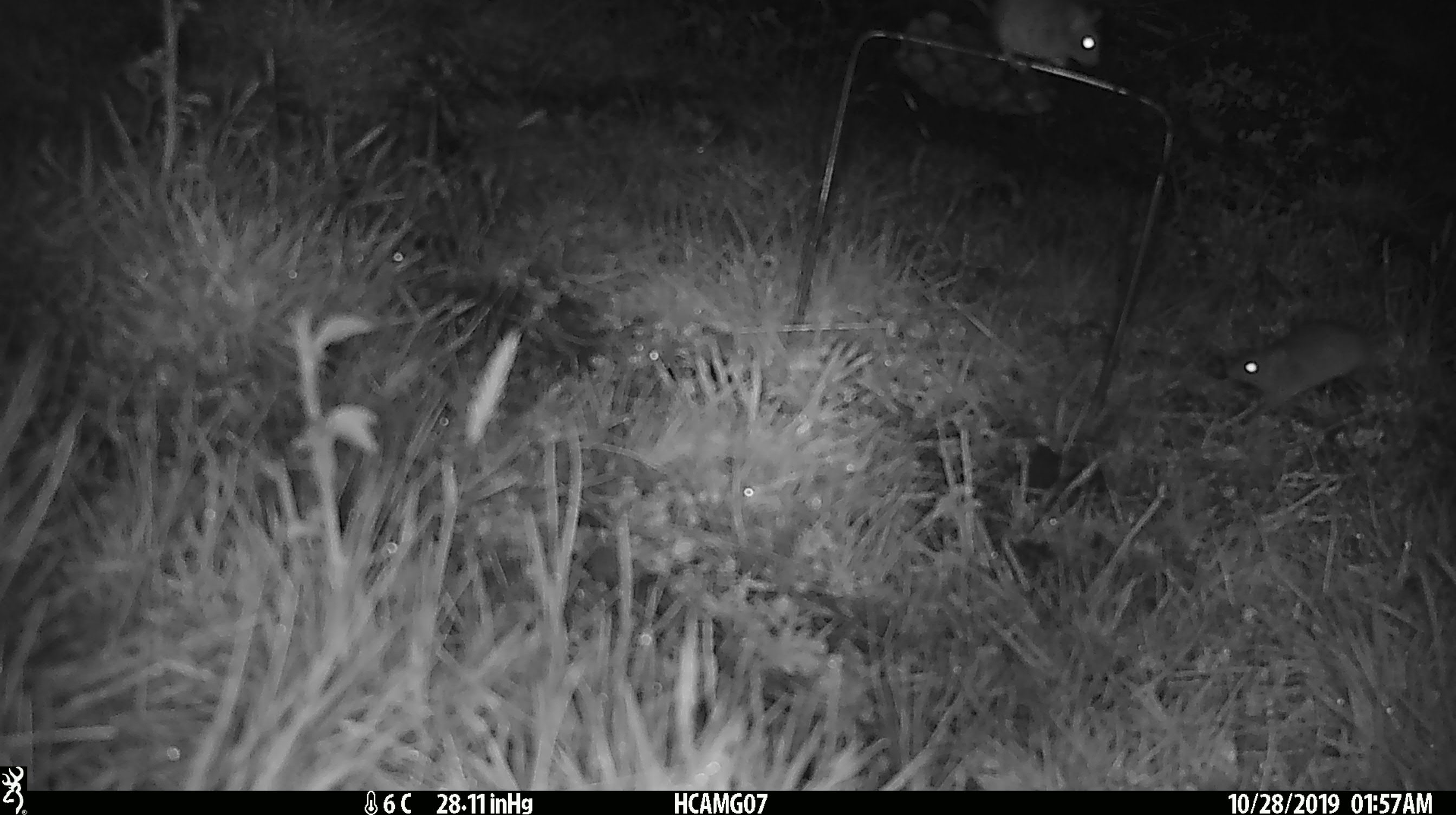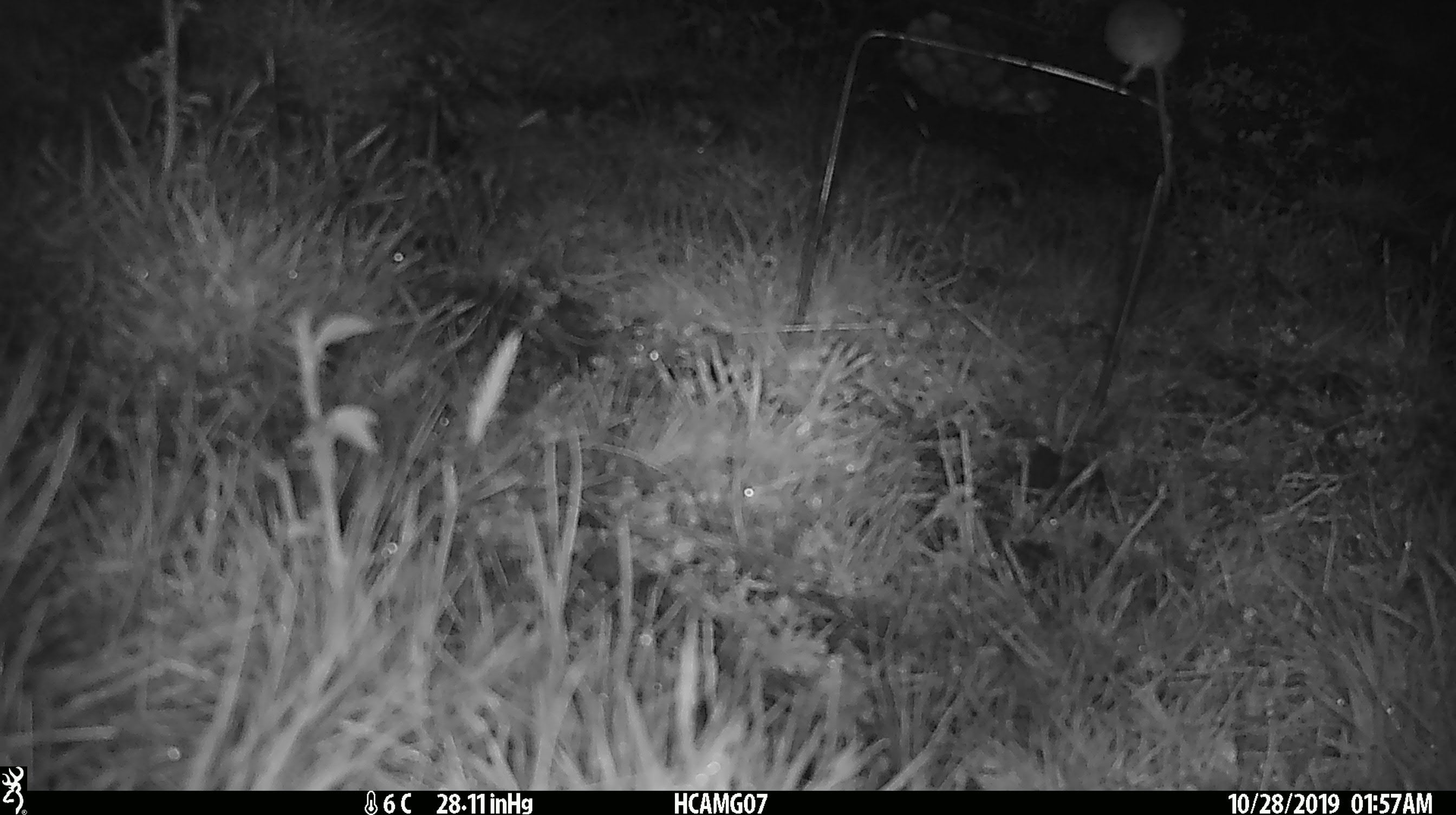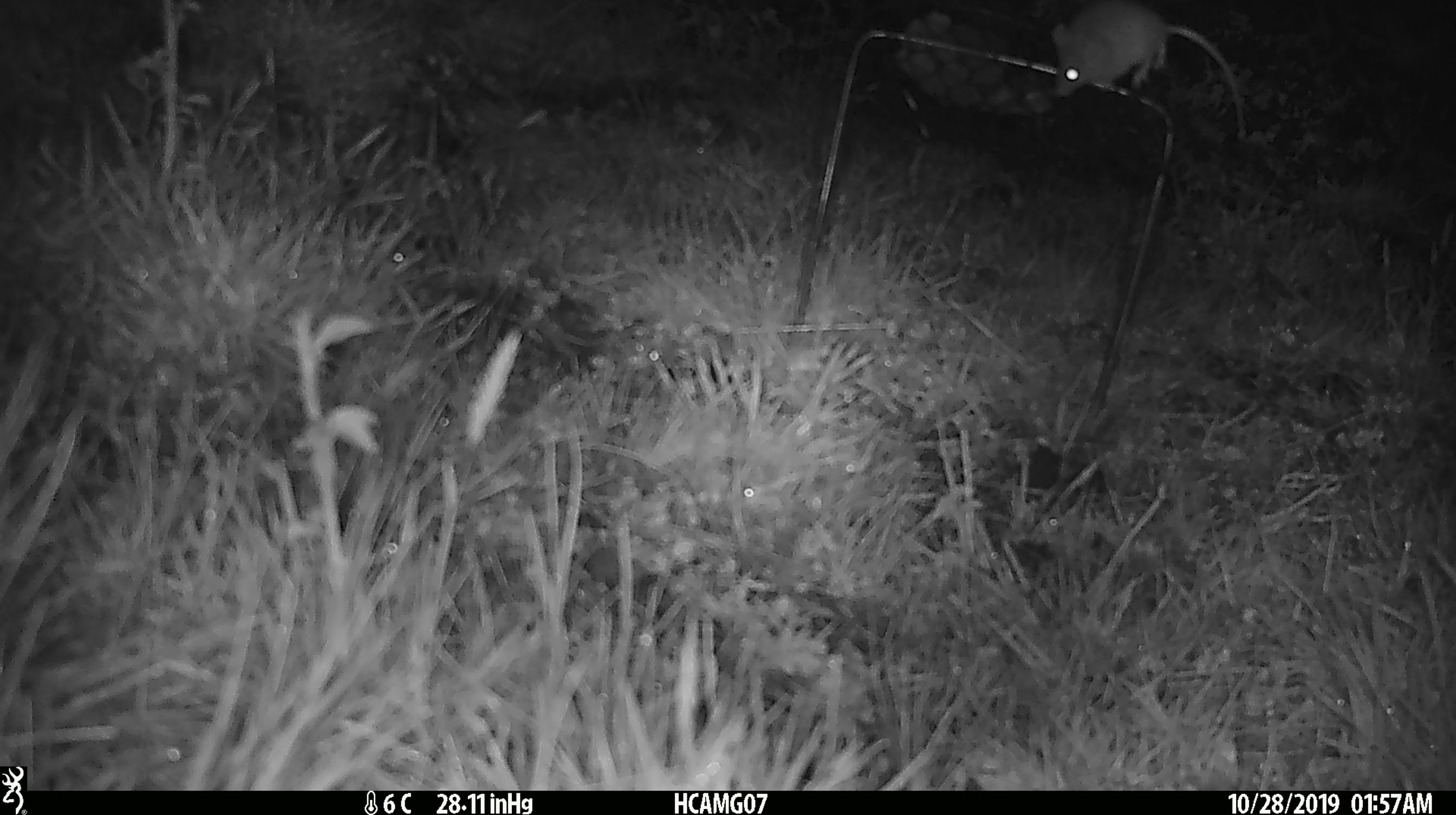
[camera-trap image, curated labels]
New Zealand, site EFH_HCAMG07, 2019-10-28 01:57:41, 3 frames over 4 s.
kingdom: Animalia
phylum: Chordata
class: Mammalia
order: Rodentia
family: Muridae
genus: Mus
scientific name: Mus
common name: mouse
Mouse (Mus).